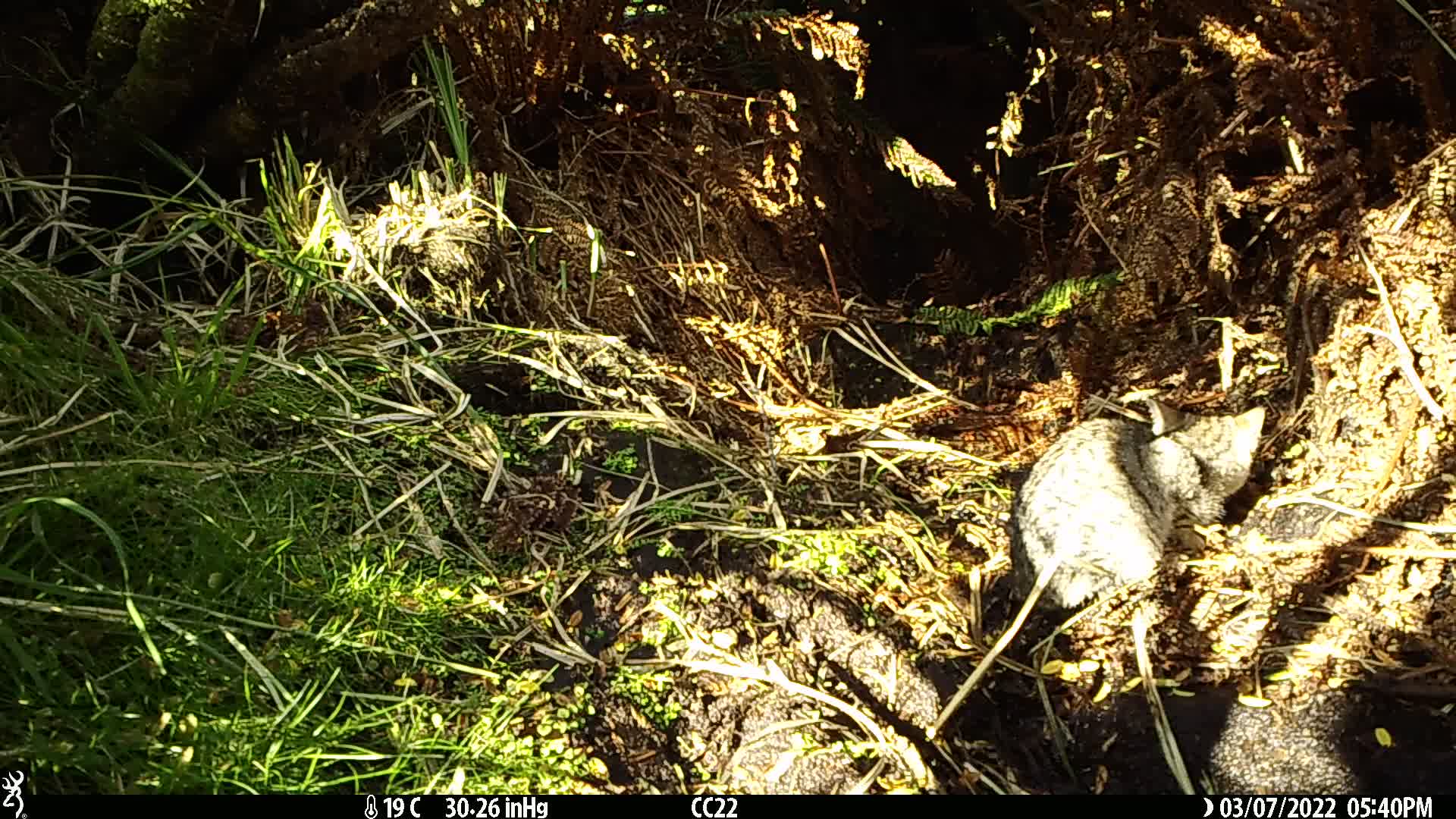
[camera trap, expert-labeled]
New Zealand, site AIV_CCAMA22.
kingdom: Animalia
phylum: Chordata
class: Mammalia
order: Carnivora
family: Felidae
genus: Felis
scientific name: Felis catus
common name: domestic cat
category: cat